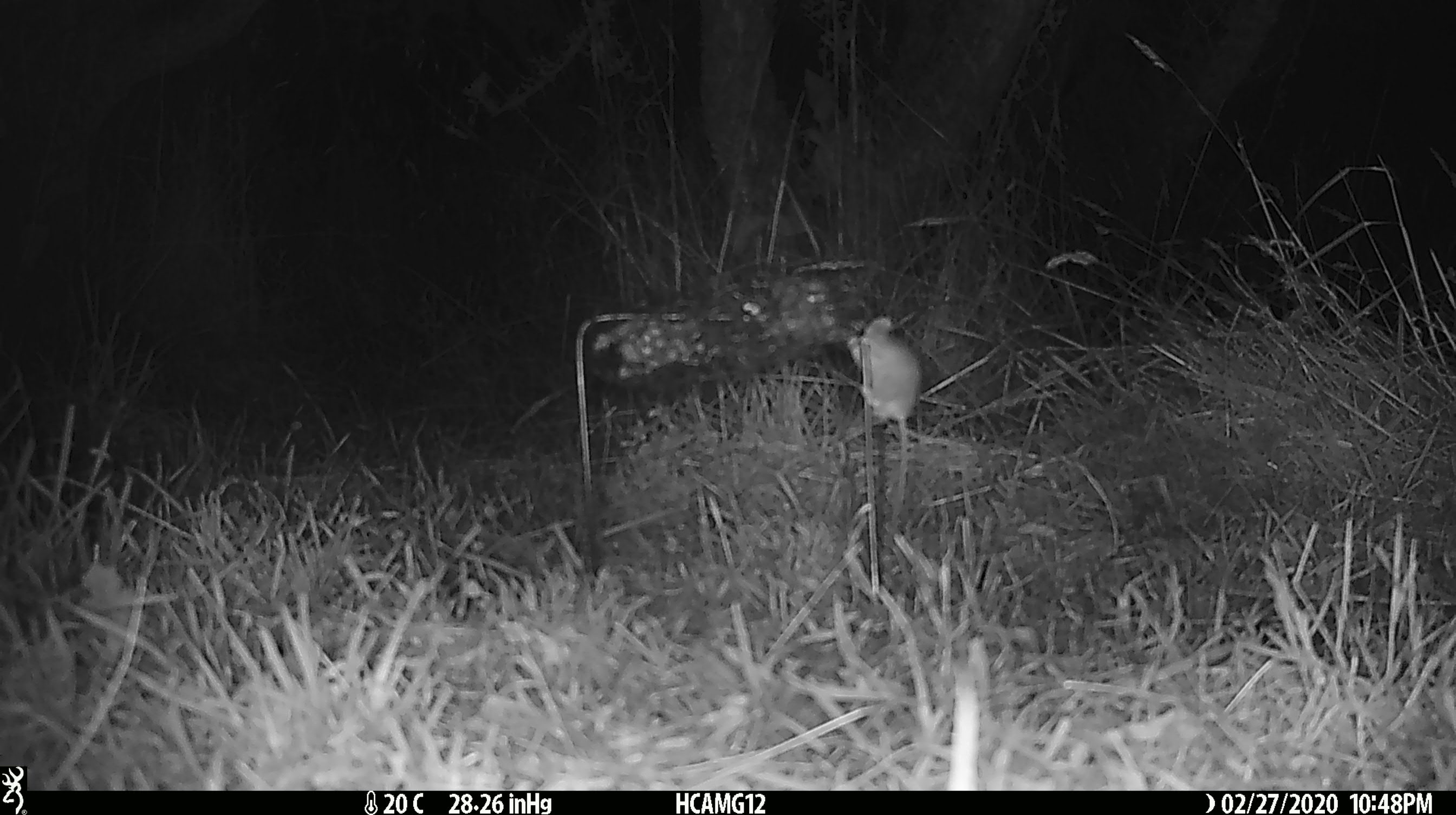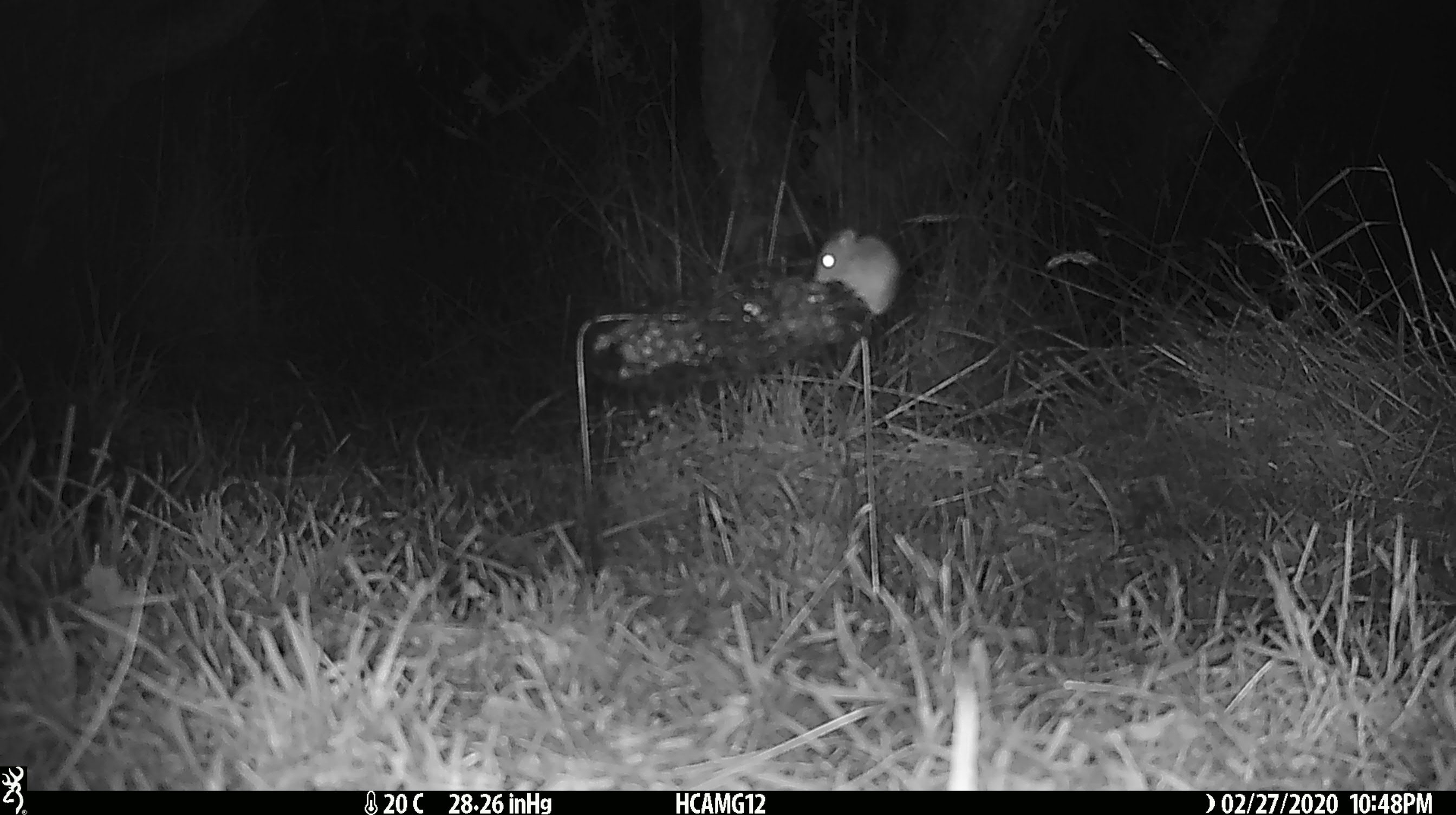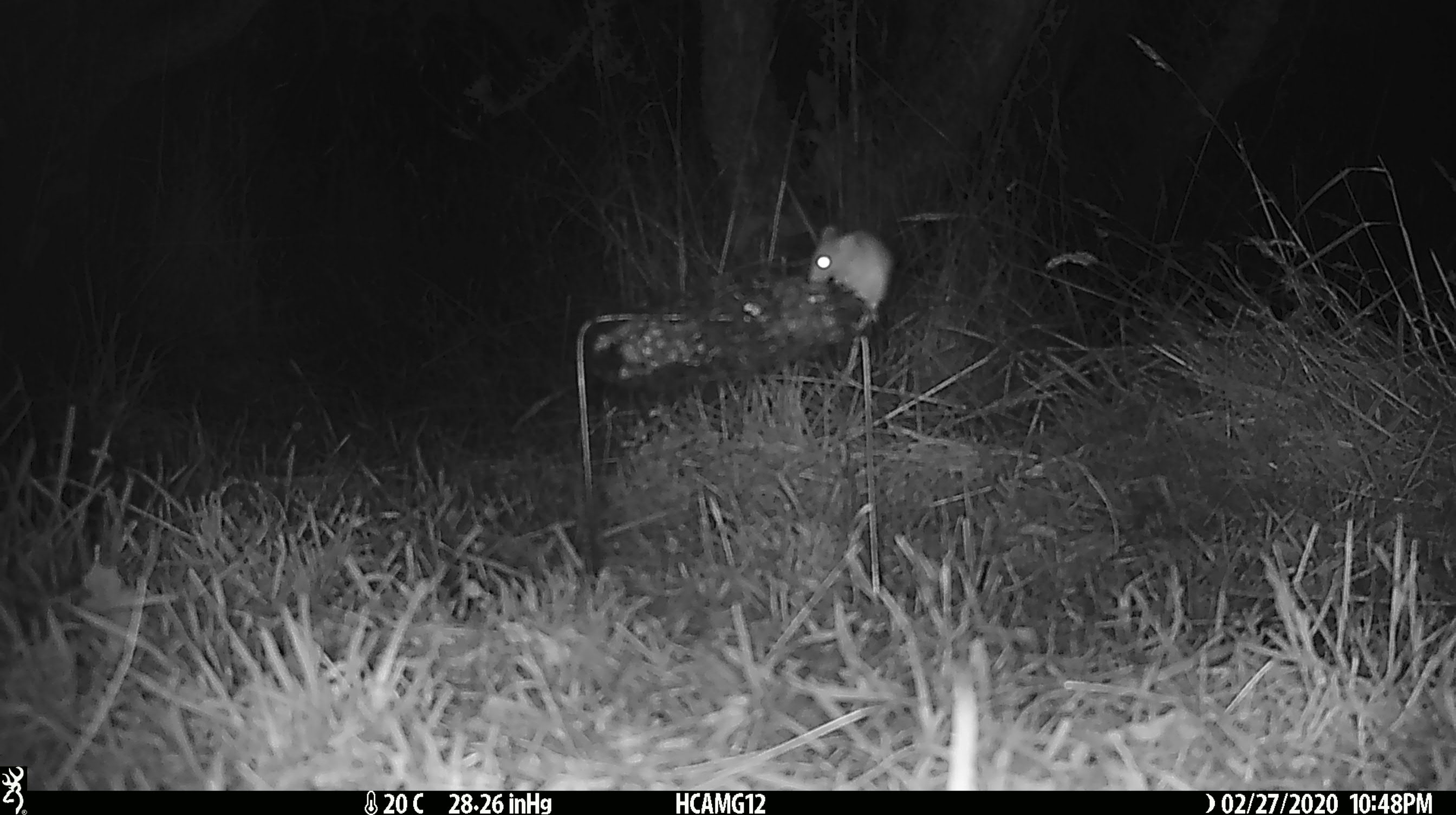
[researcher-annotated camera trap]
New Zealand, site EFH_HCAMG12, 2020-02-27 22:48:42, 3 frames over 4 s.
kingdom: Animalia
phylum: Chordata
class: Mammalia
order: Rodentia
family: Muridae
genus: Mus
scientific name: Mus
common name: mouse